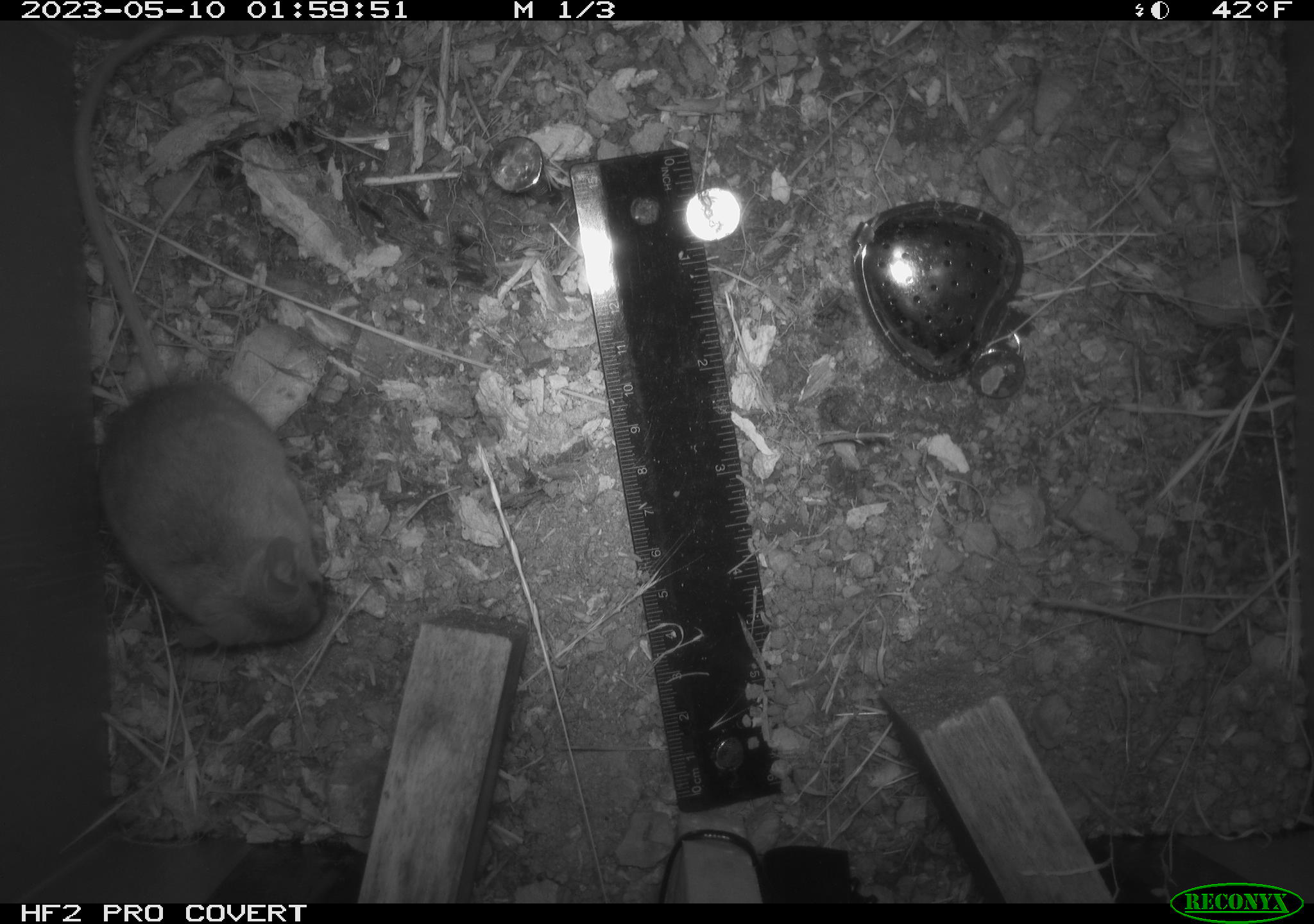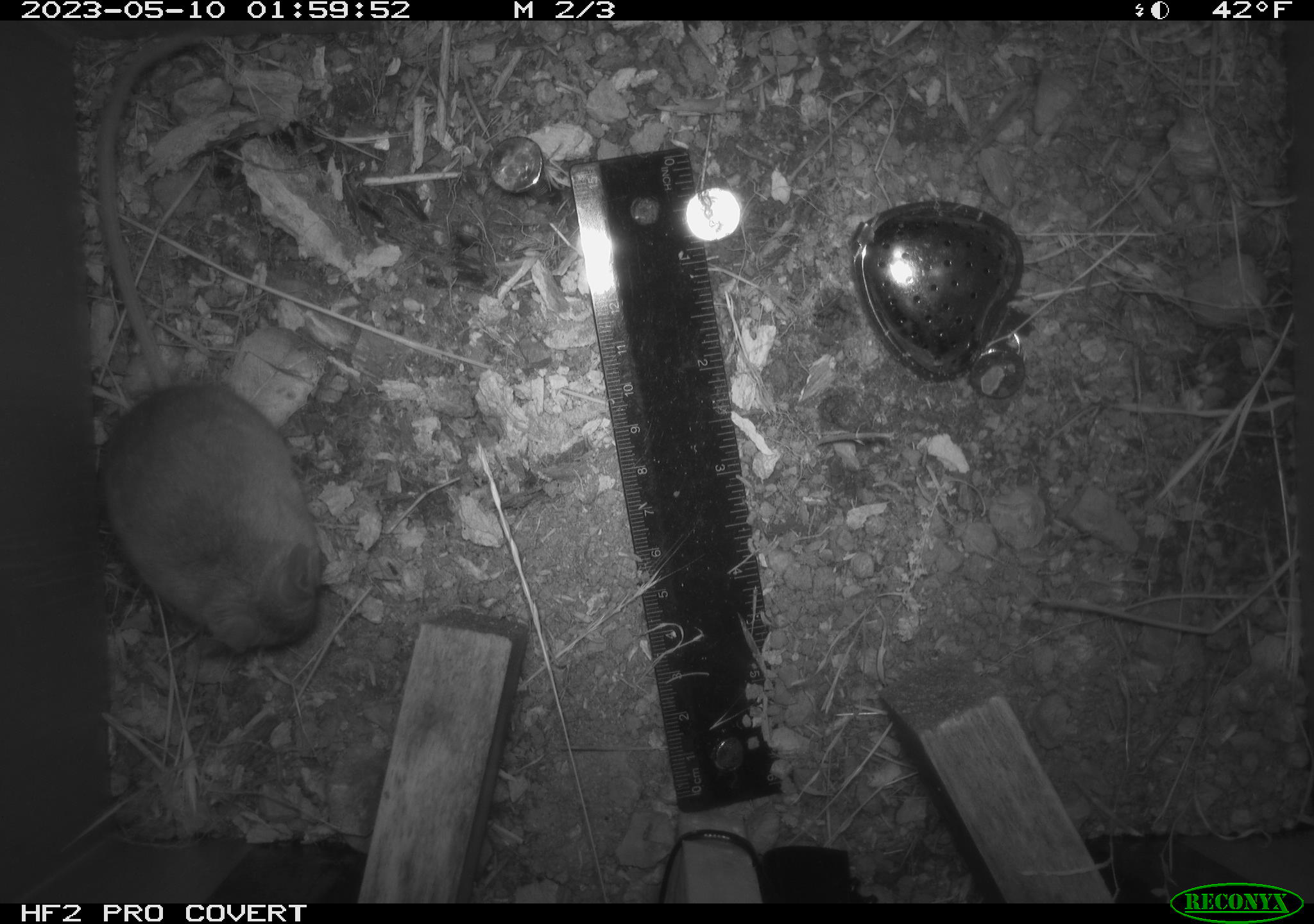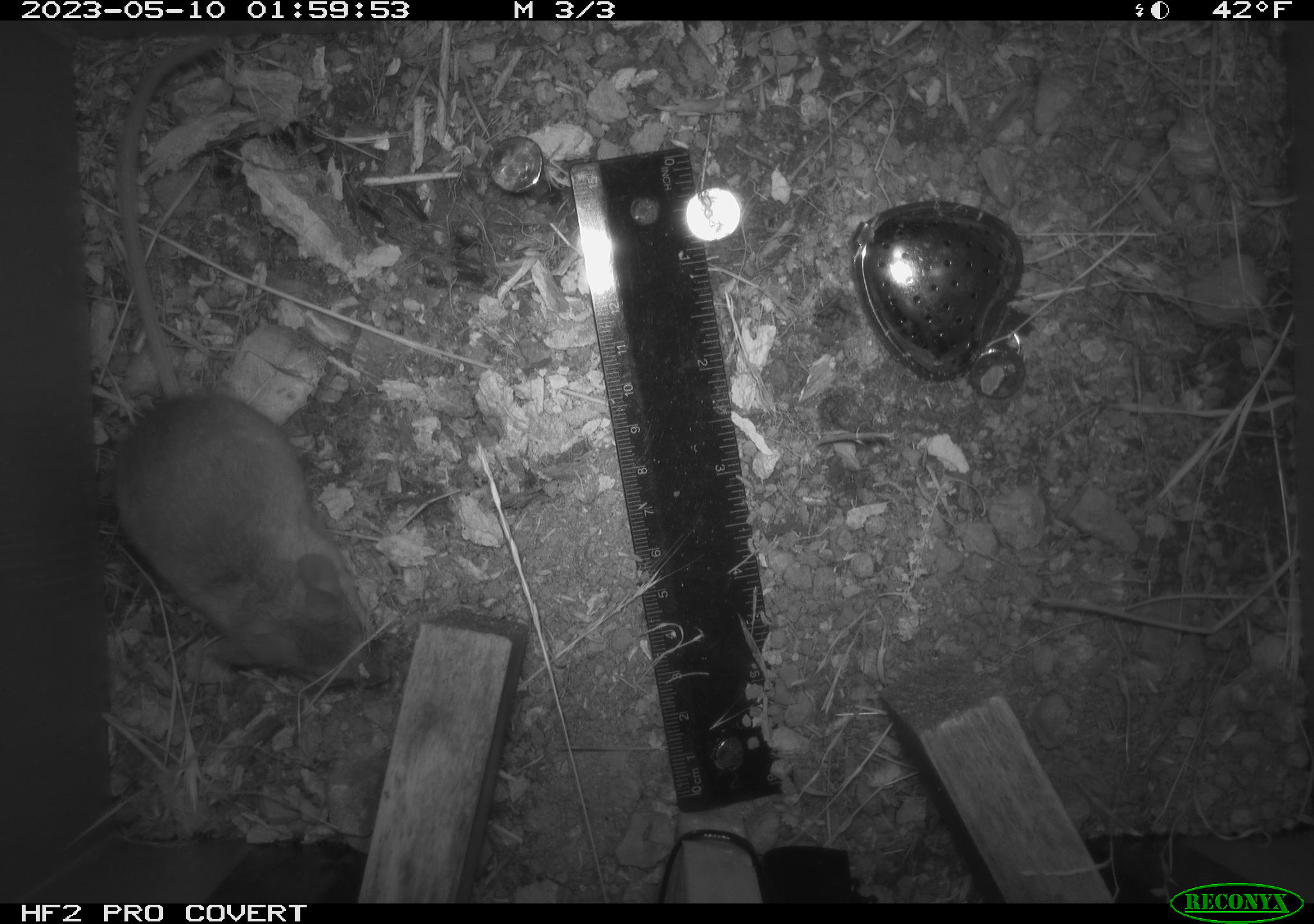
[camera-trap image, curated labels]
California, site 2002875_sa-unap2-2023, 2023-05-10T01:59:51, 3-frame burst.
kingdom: Animalia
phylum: Chordata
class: Mammalia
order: Rodentia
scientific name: Rodentia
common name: mouse species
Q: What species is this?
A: Mouse species (Rodentia).